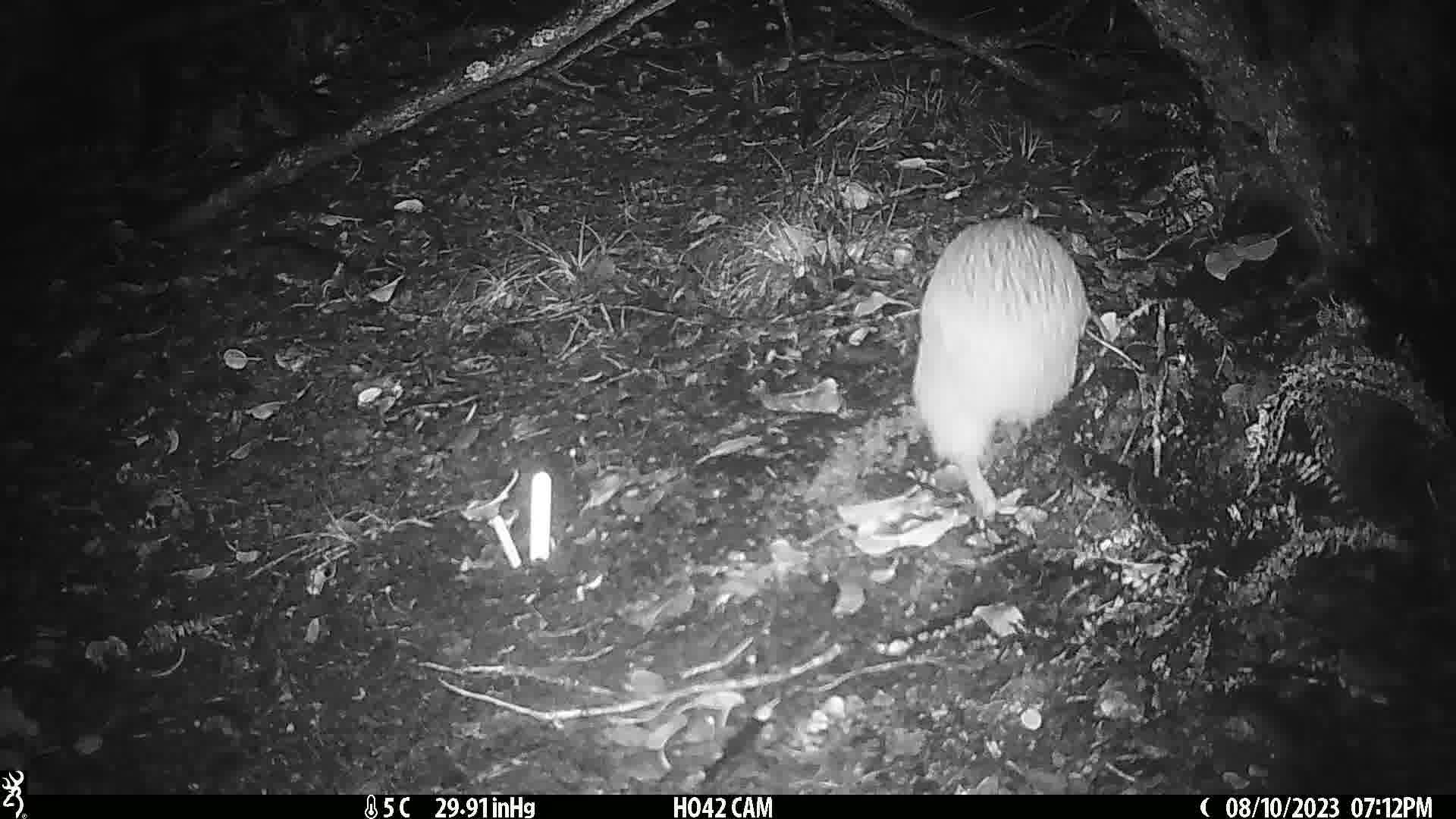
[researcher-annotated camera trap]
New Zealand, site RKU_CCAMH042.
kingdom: Animalia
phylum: Chordata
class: Aves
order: Apterygiformes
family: Apterygidae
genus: Apteryx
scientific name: Apteryx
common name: kiwi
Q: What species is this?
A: Kiwi (Apteryx).